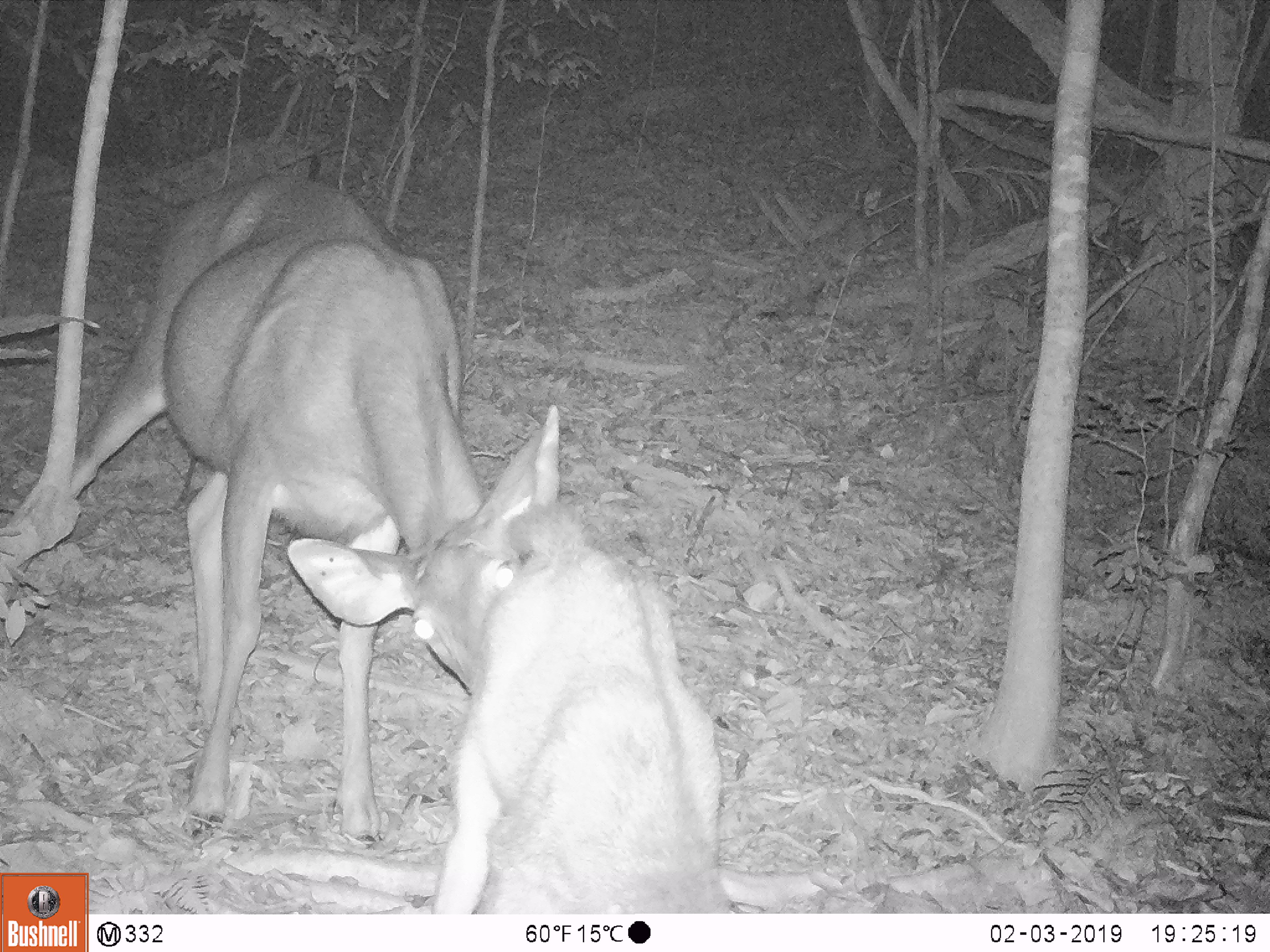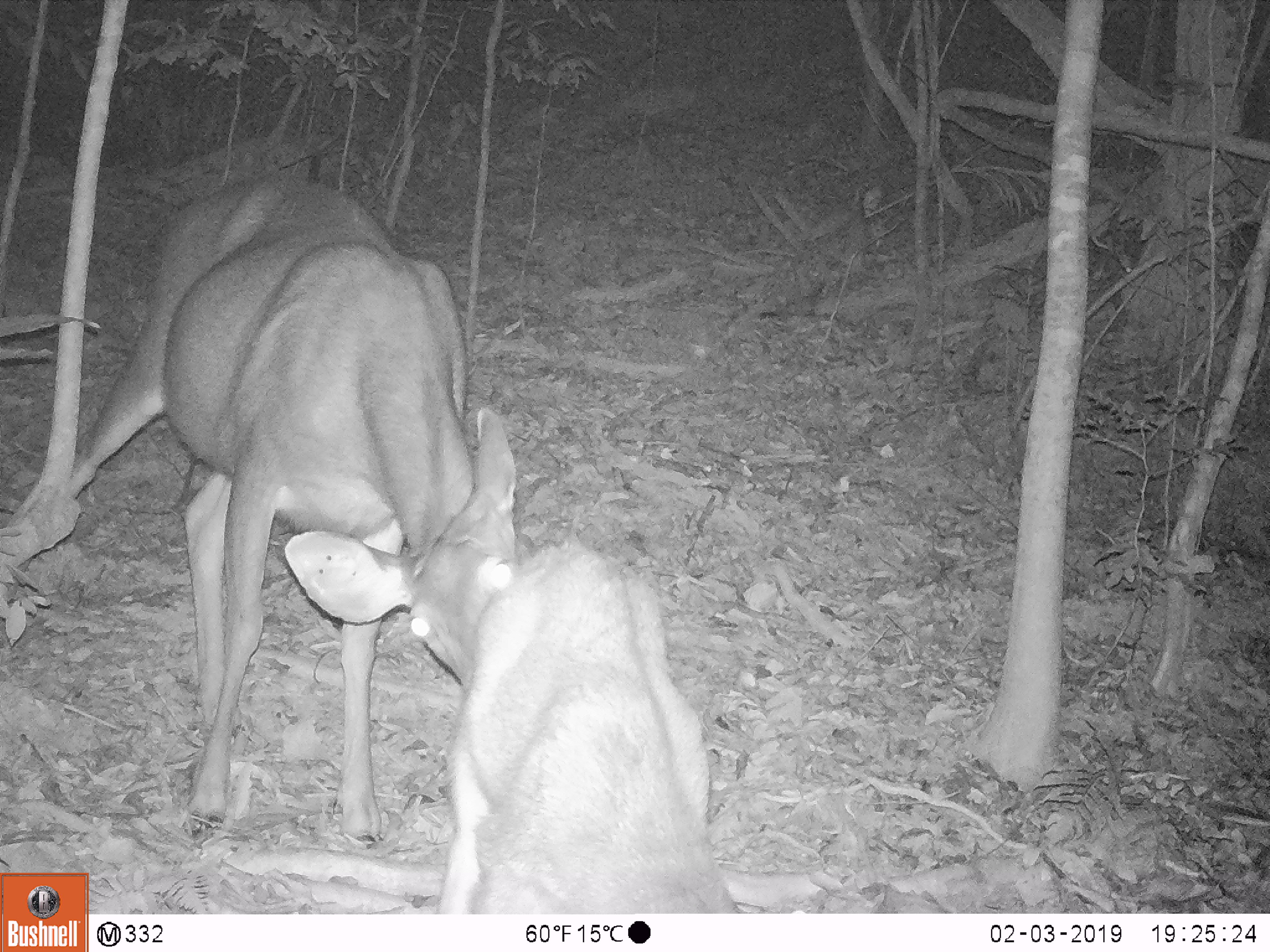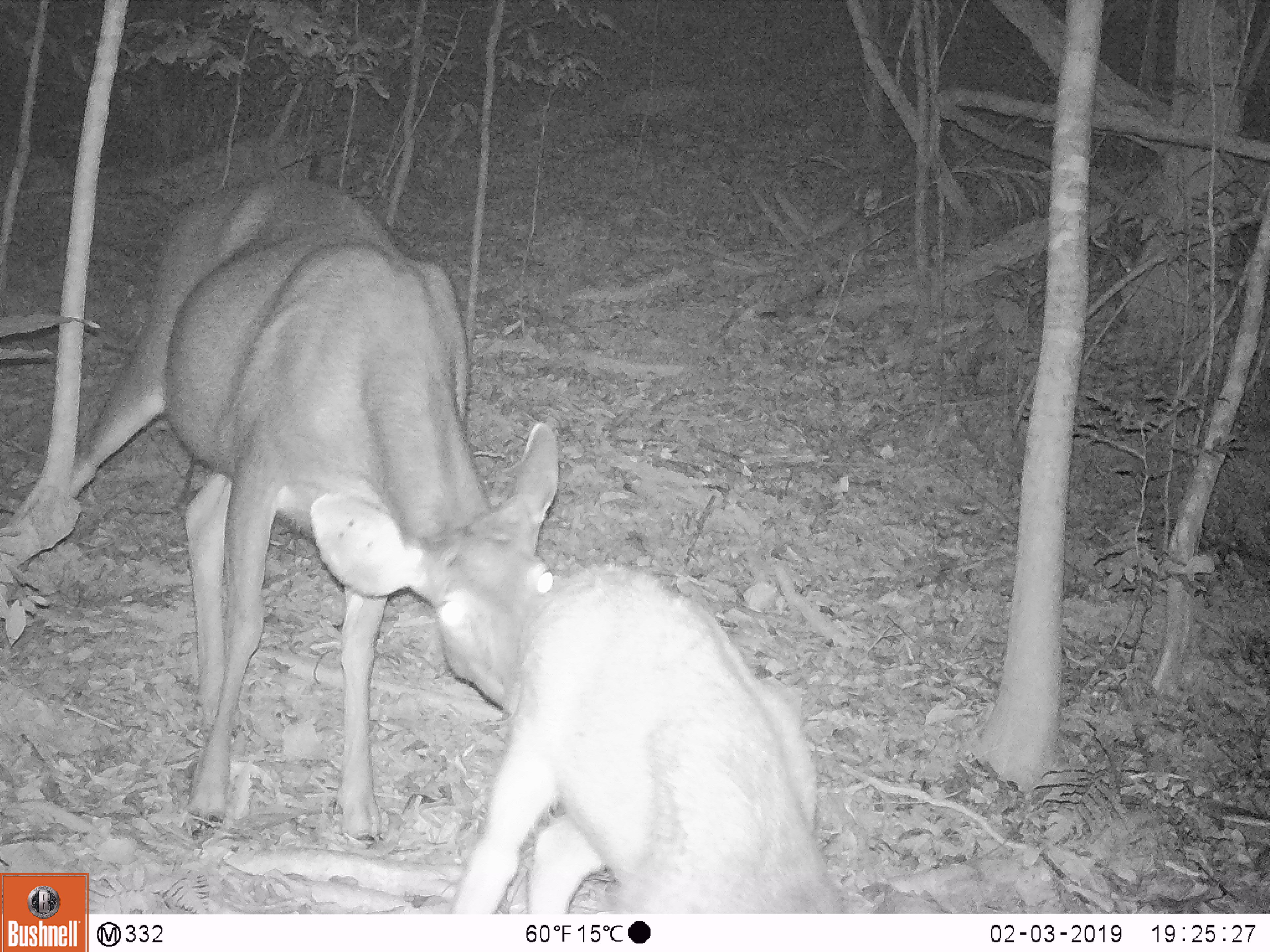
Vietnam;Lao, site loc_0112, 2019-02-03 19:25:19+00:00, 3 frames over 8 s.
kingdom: Animalia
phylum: Chordata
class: Mammalia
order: Artiodactyla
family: Cervidae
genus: Rusa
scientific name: Rusa unicolor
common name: sambar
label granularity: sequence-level